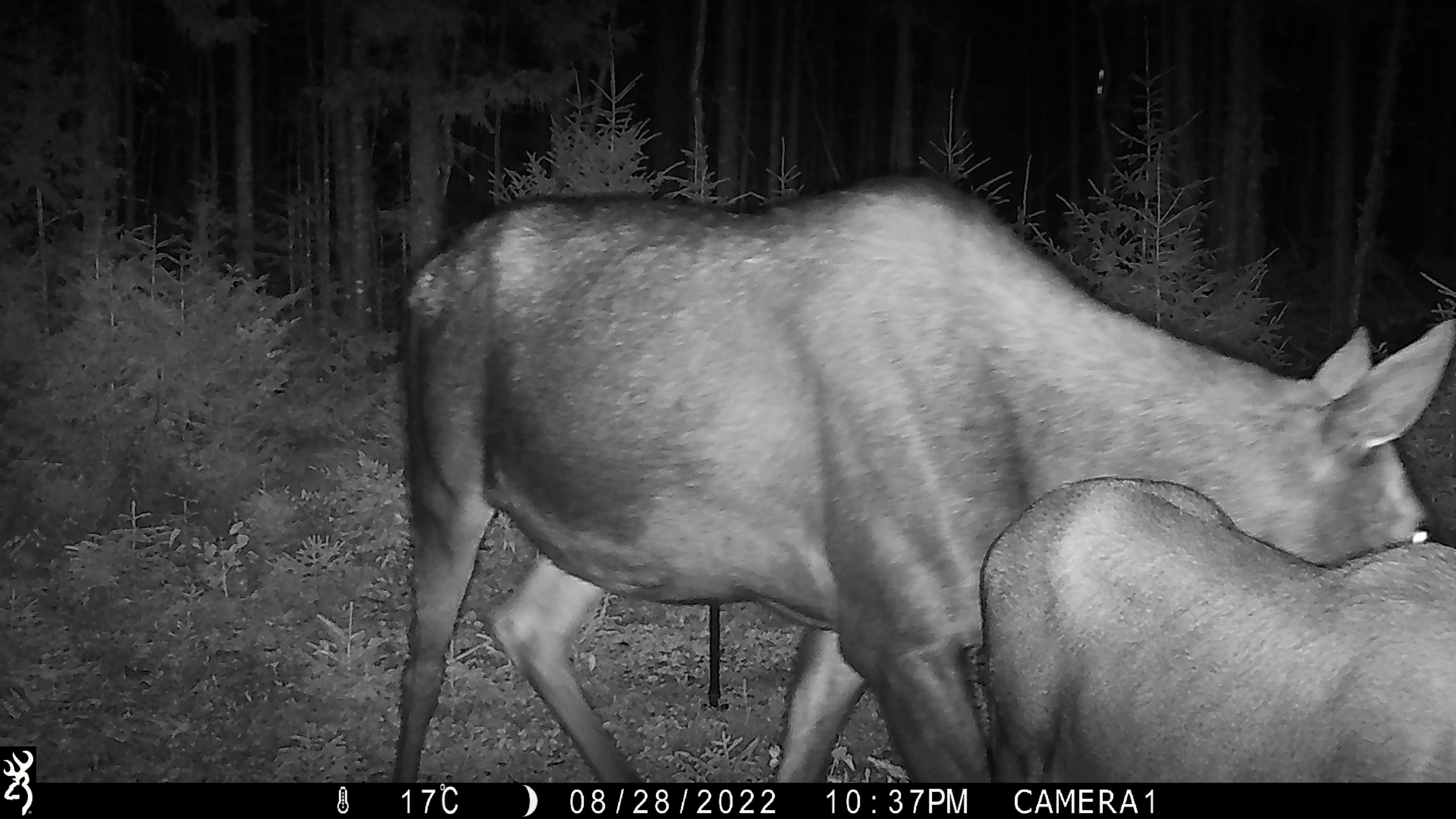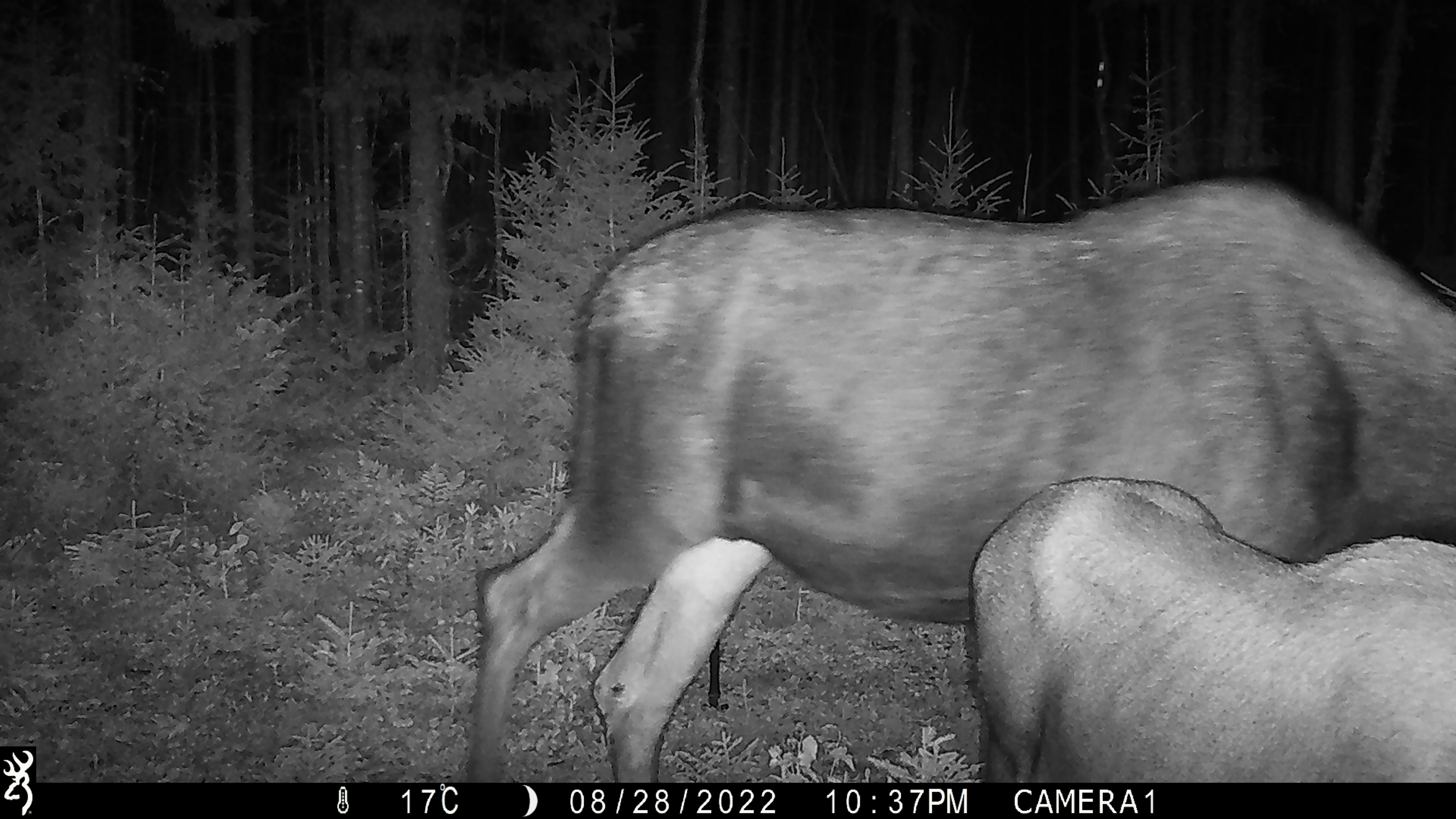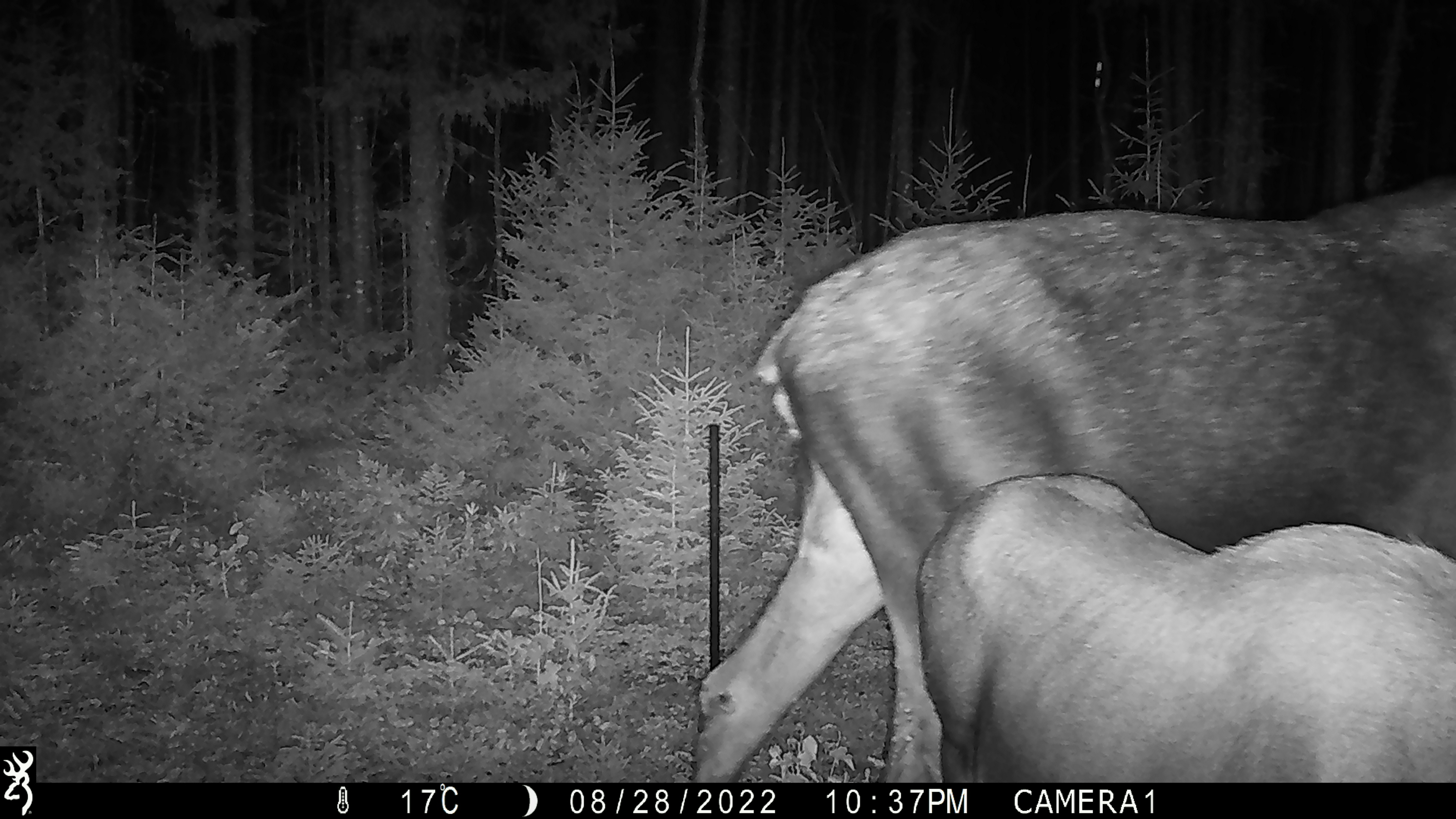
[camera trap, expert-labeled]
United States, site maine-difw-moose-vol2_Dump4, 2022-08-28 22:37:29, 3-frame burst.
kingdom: Animalia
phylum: Chordata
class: Mammalia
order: Artiodactyla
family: Cervidae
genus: Alces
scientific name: Alces alces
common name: moose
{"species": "moose (Alces alces)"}